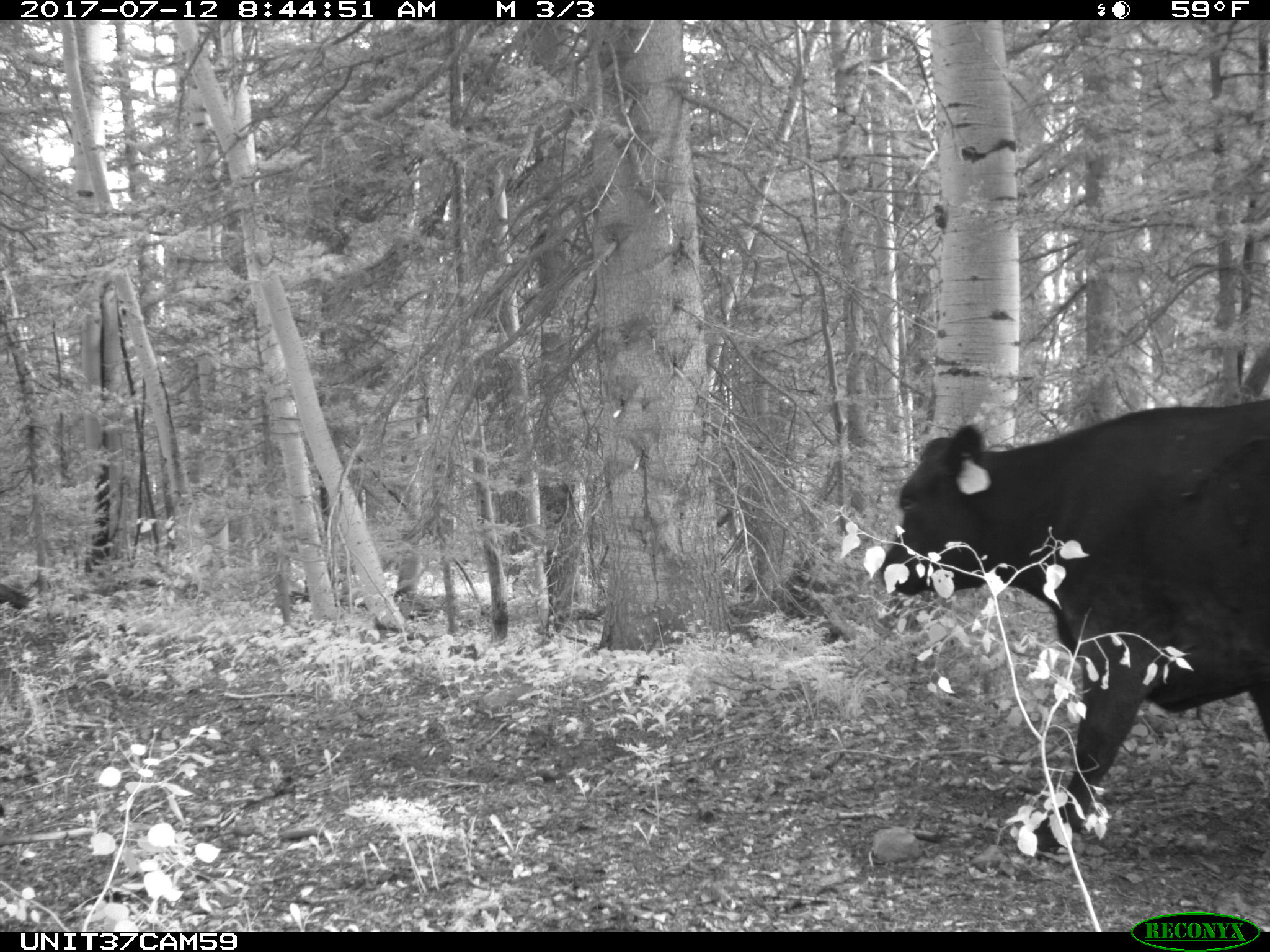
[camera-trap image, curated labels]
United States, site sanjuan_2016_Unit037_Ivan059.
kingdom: Animalia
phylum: Chordata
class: Mammalia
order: Artiodactyla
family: Bovidae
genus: Bos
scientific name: Bos taurus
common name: domestic cow